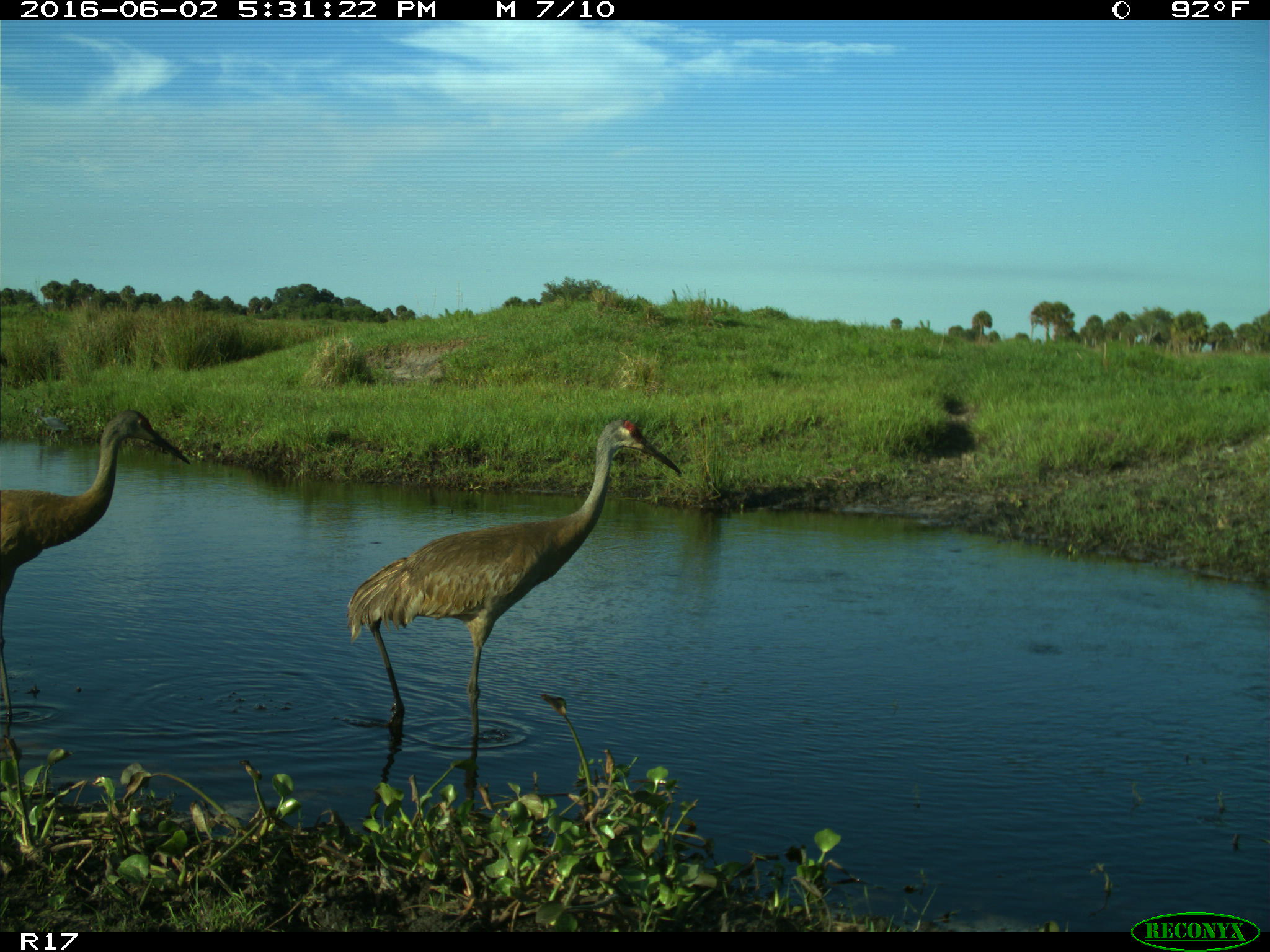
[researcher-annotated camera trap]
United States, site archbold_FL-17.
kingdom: Animalia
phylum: Chordata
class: Aves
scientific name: Aves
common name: birds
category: unidentified bird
Unidentified bird (birds) (Aves).